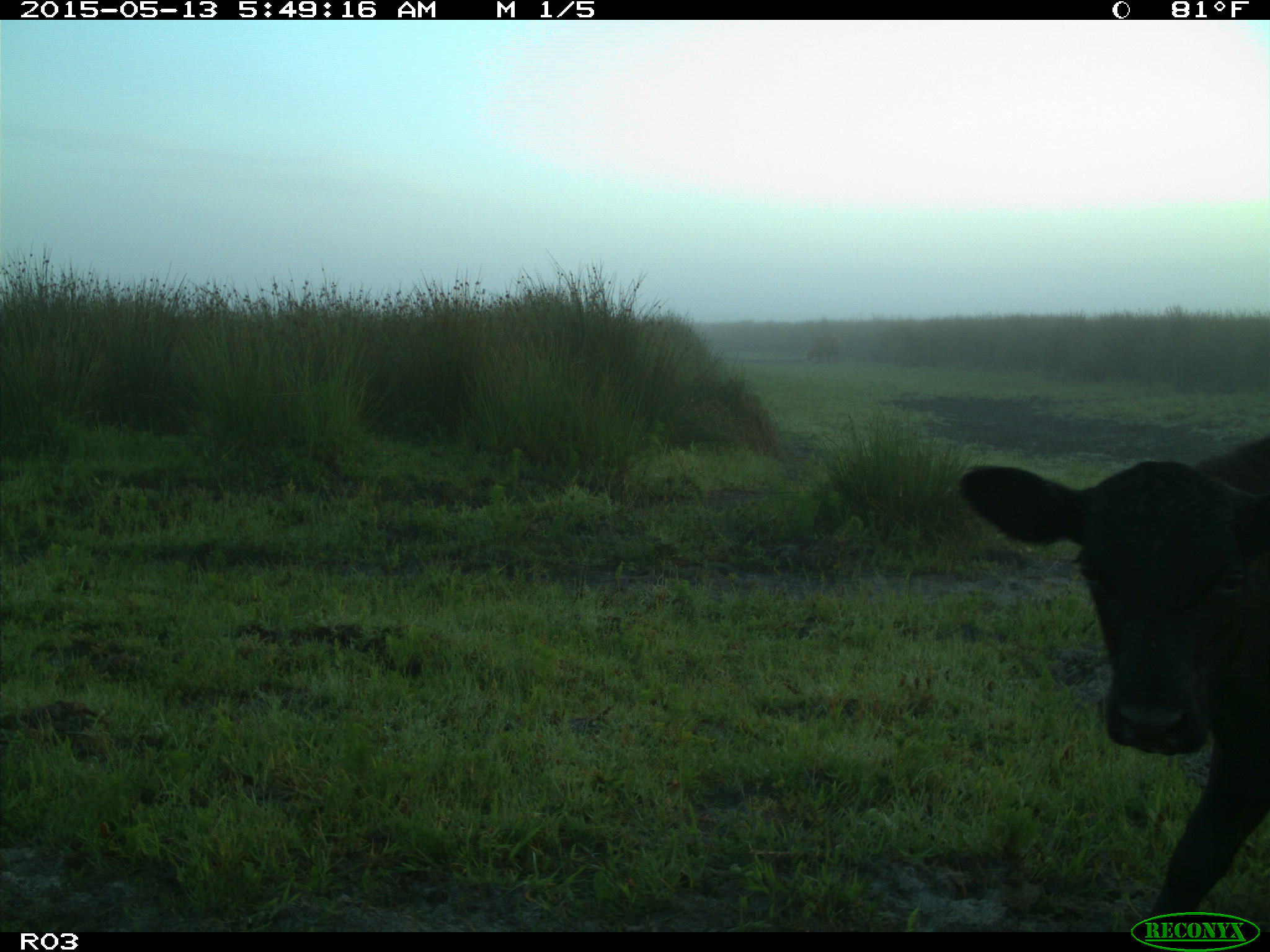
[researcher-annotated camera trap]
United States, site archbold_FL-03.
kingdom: Animalia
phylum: Chordata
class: Mammalia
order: Artiodactyla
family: Bovidae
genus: Bos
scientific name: Bos taurus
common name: domestic cow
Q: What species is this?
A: Bos taurus (domestic cow).